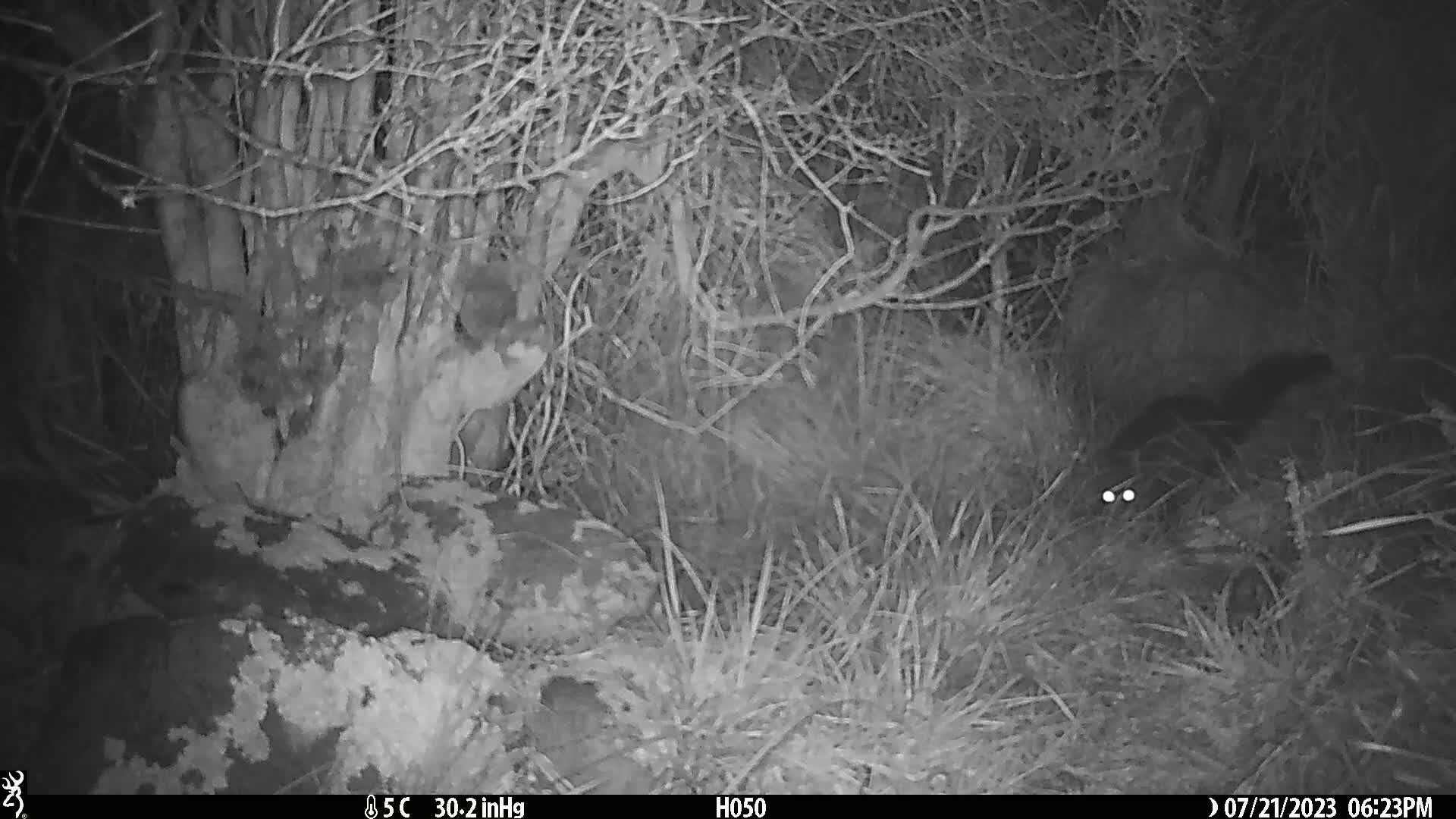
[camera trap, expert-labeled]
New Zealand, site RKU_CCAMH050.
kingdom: Animalia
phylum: Chordata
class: Mammalia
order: Diprotodontia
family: Phalangeridae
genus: Trichosurus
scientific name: Trichosurus vulpecula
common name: common brushtail possum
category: possum